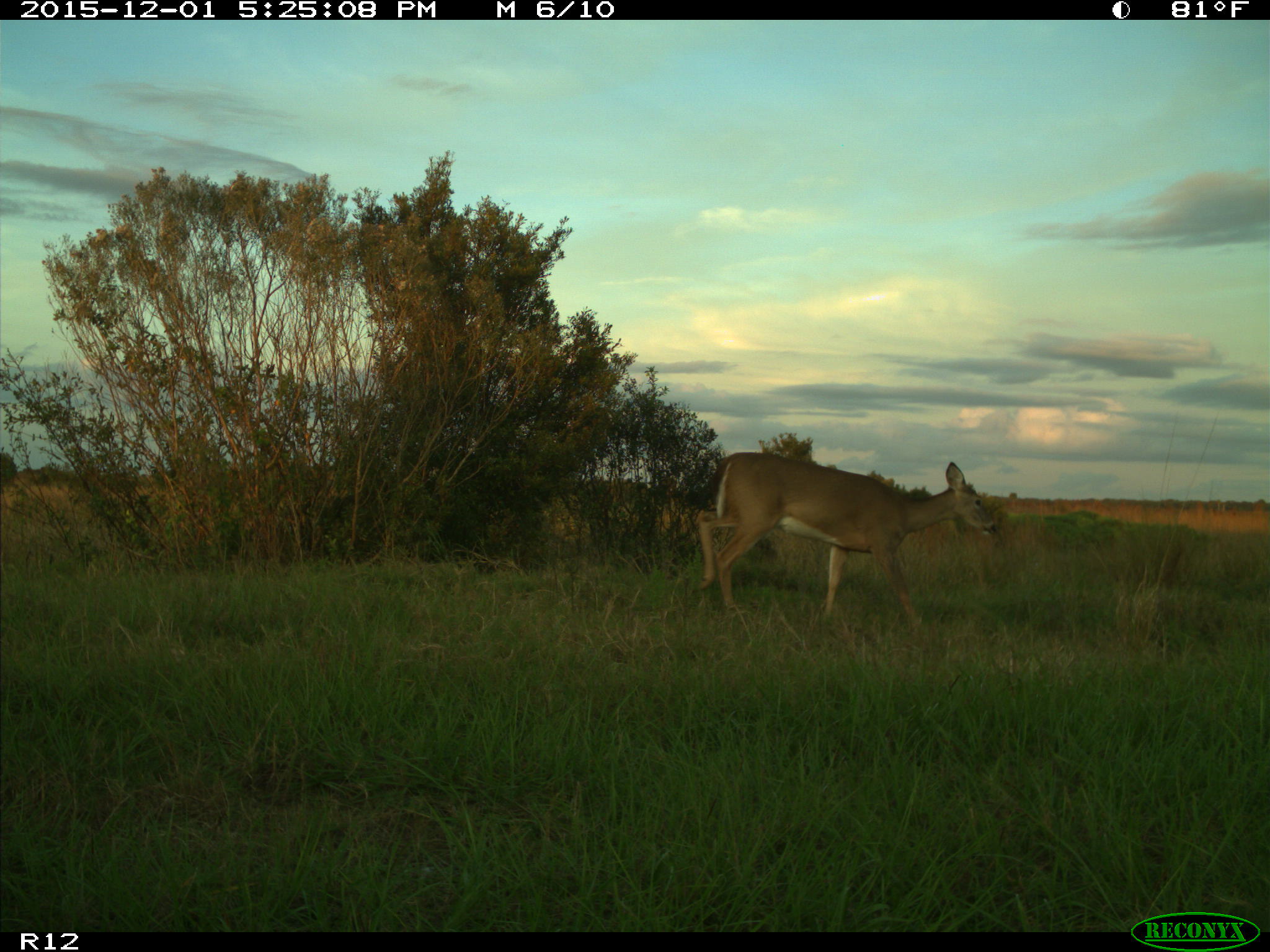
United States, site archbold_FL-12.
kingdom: Animalia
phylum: Chordata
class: Mammalia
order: Artiodactyla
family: Cervidae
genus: Odocoileus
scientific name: Odocoileus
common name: deer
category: unidentified deer